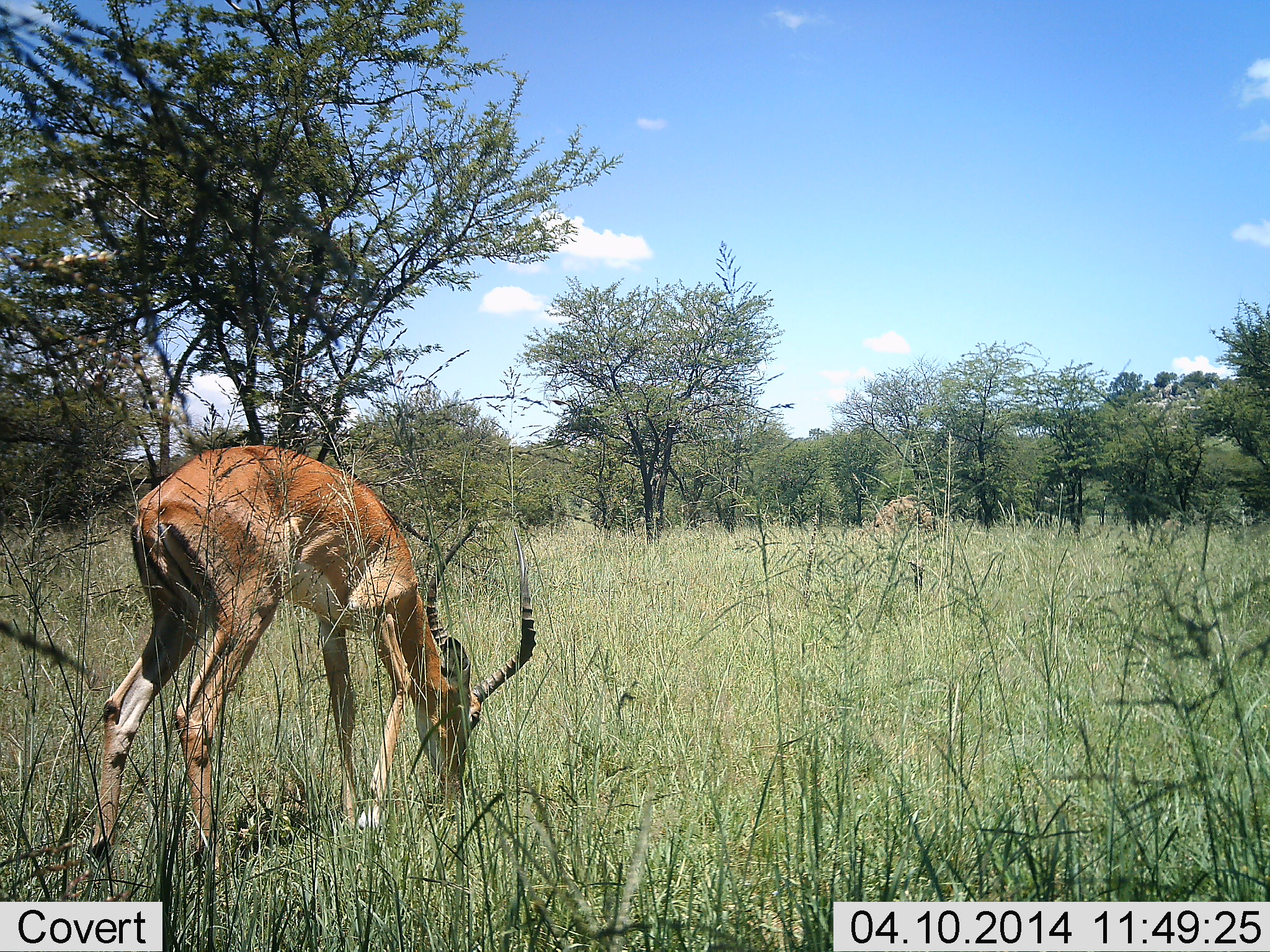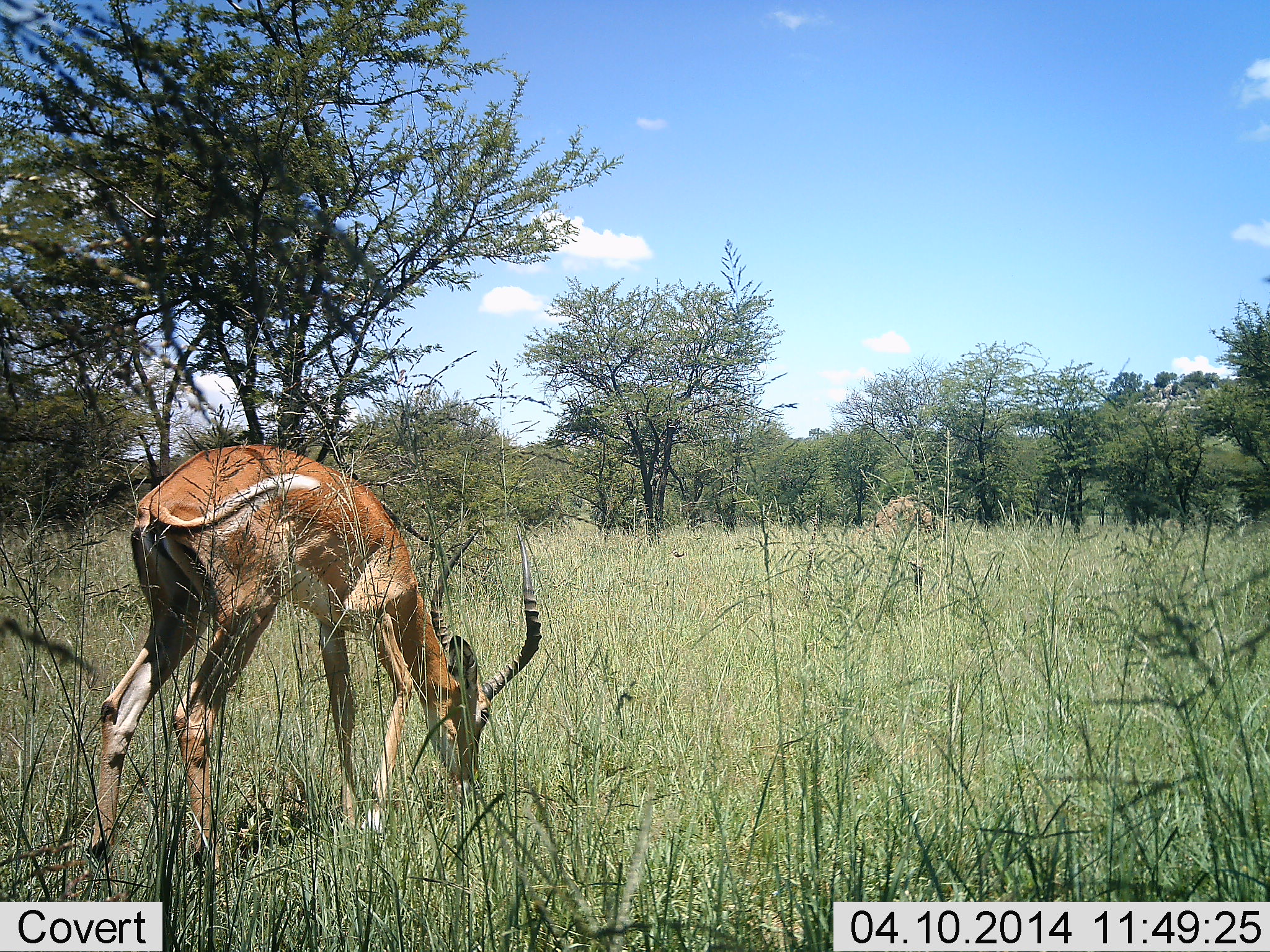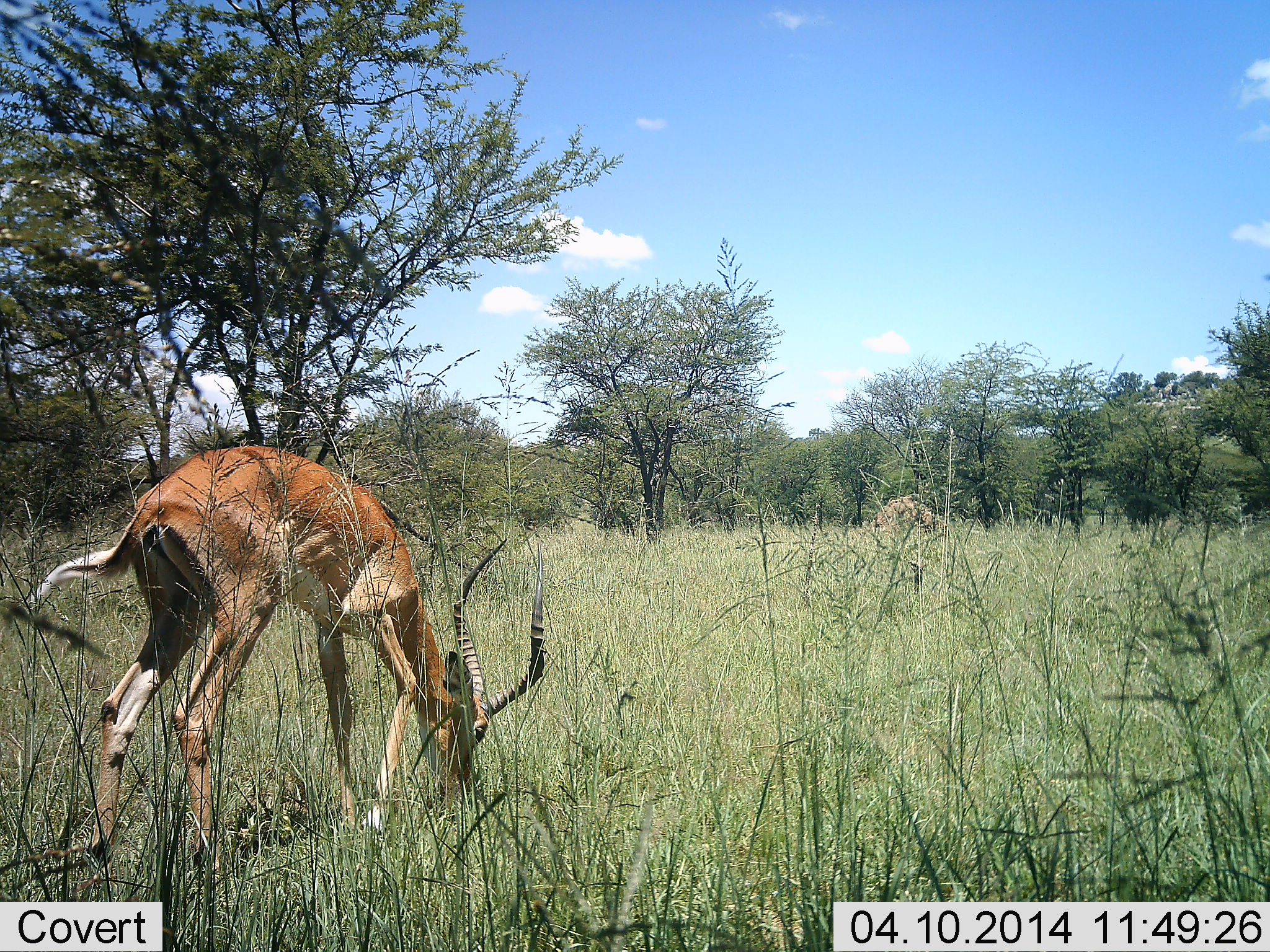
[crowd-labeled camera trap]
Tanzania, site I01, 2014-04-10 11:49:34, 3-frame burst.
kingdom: Animalia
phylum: Chordata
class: Mammalia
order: Artiodactyla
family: Bovidae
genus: Aepyceros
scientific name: Aepyceros melampus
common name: impala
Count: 1.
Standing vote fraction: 10%.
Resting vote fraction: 0%.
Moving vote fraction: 0%.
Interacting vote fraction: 0%.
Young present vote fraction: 0%.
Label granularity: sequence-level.